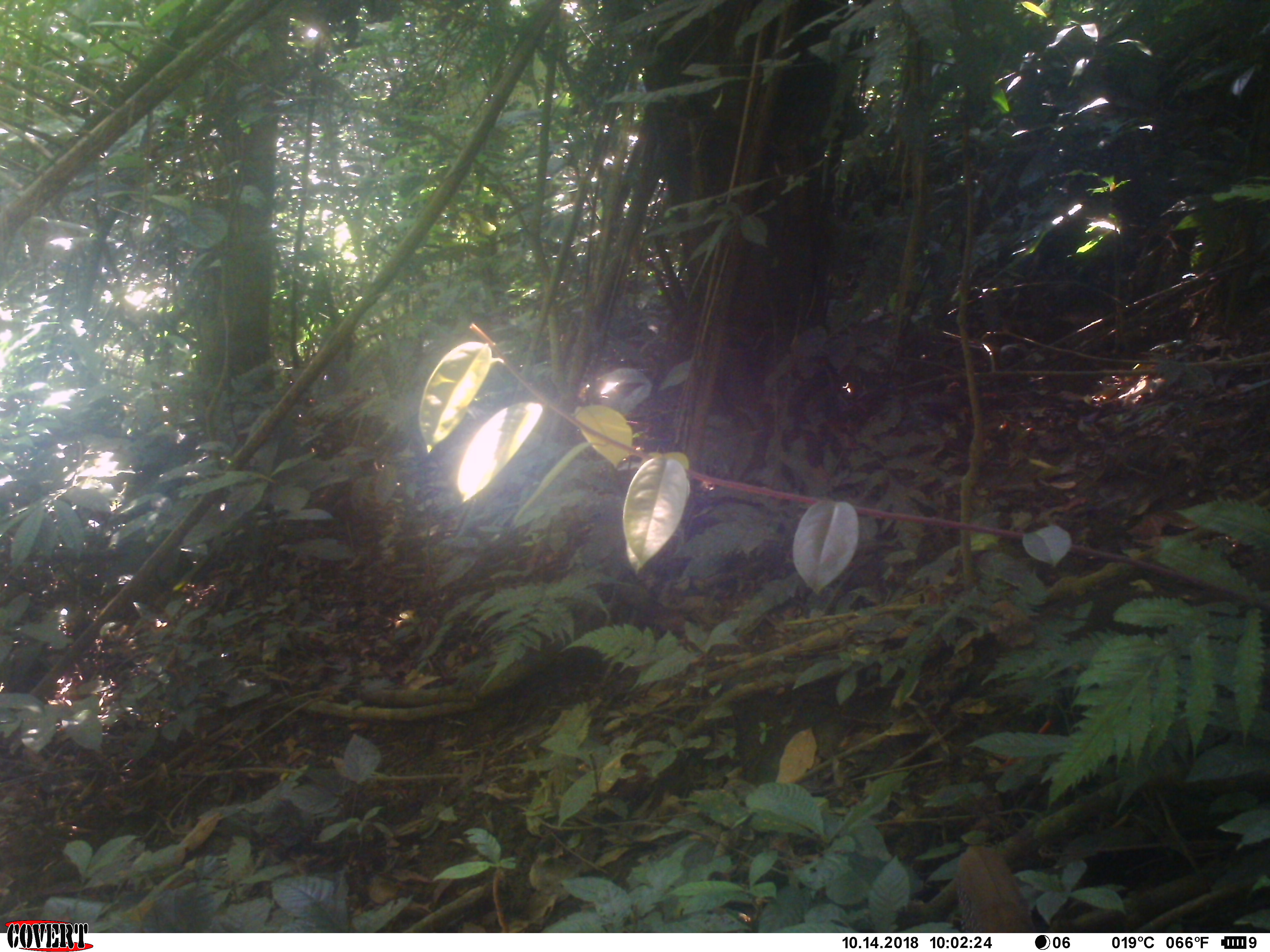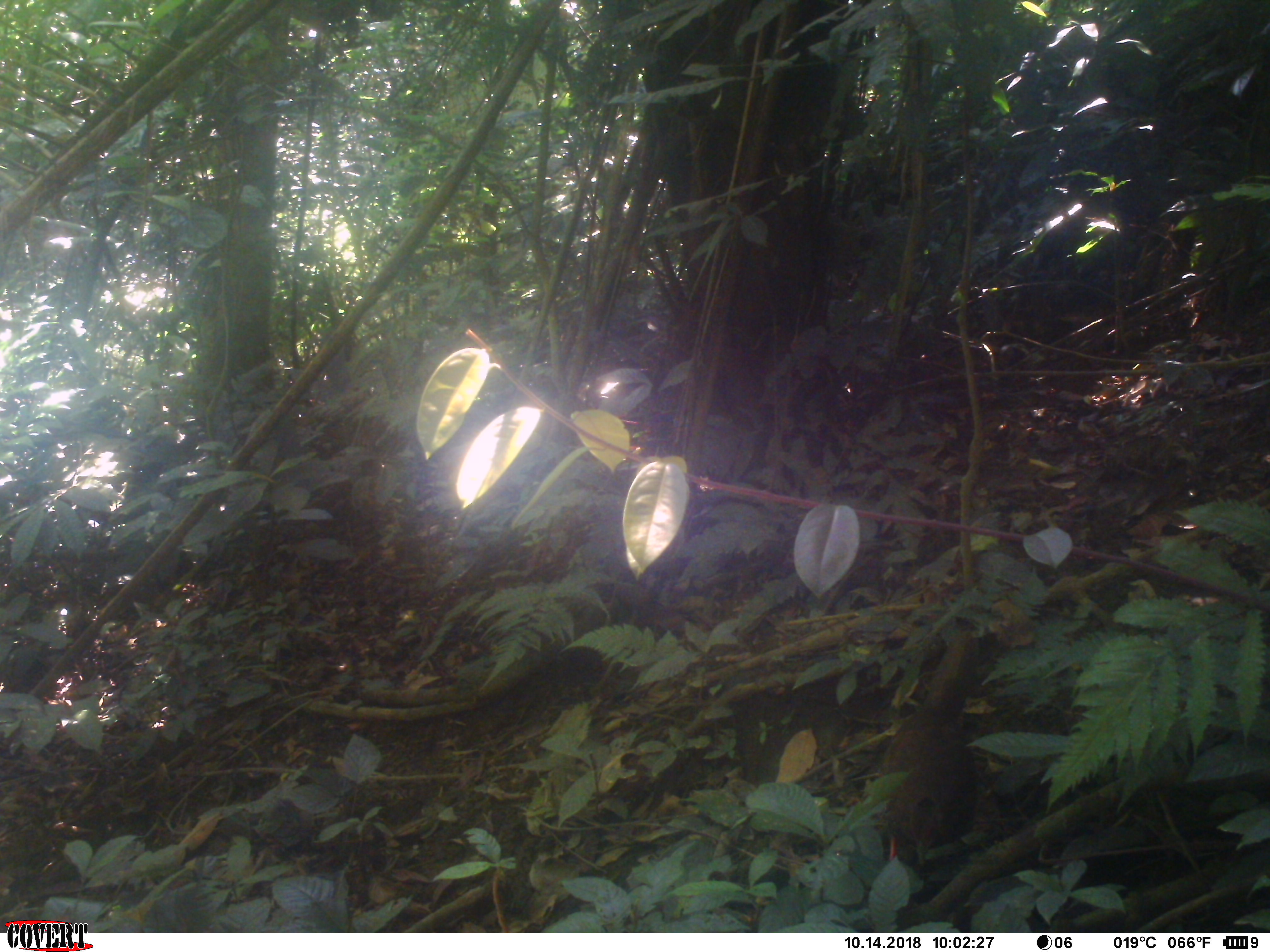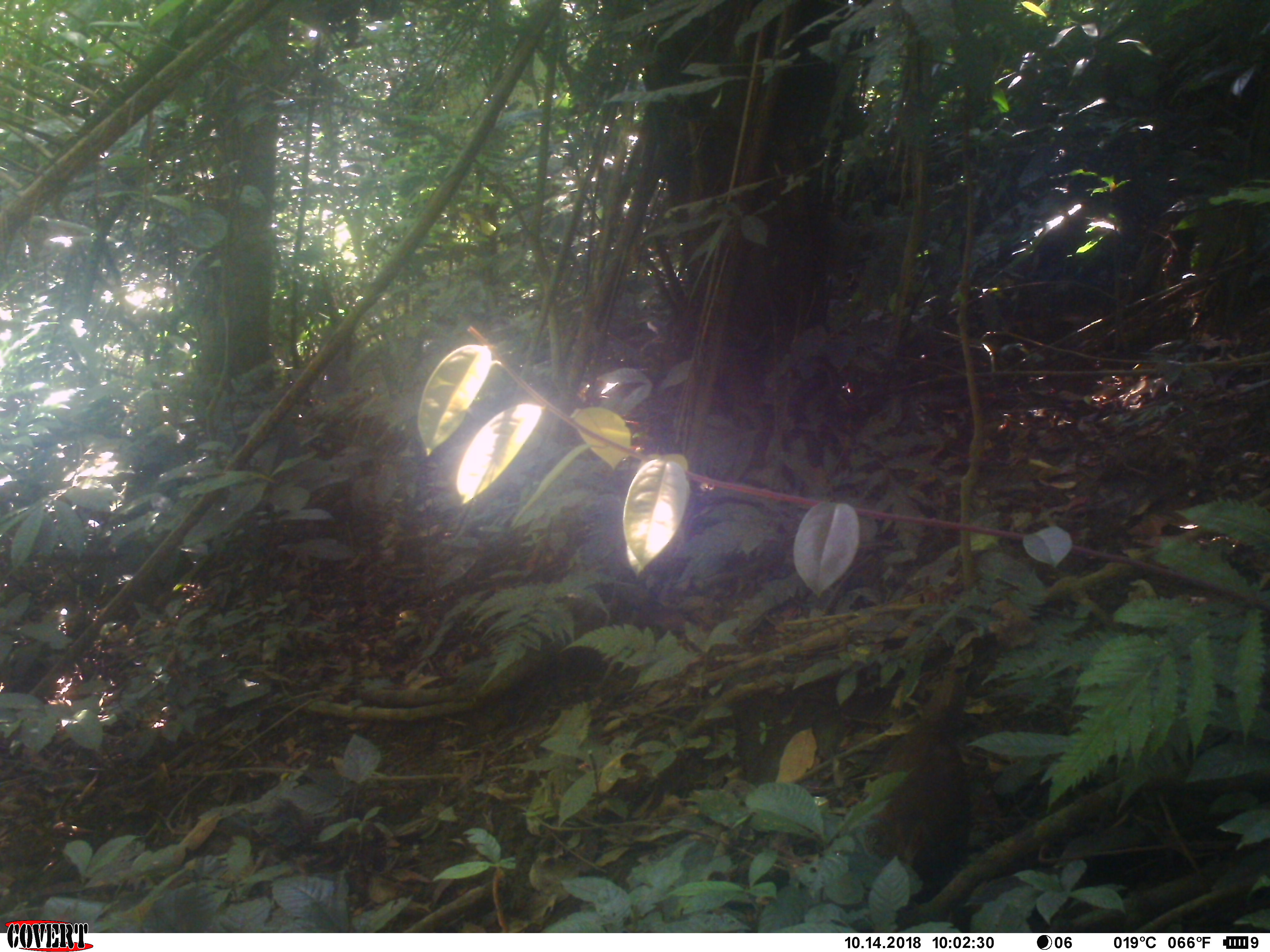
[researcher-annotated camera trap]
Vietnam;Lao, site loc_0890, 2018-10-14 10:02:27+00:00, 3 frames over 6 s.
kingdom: Animalia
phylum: Chordata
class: Aves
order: Galliformes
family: Phasianidae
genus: Lophura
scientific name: Lophura nycthemera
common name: silver pheasant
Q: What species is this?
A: Silver pheasant (Lophura nycthemera).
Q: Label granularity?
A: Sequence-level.